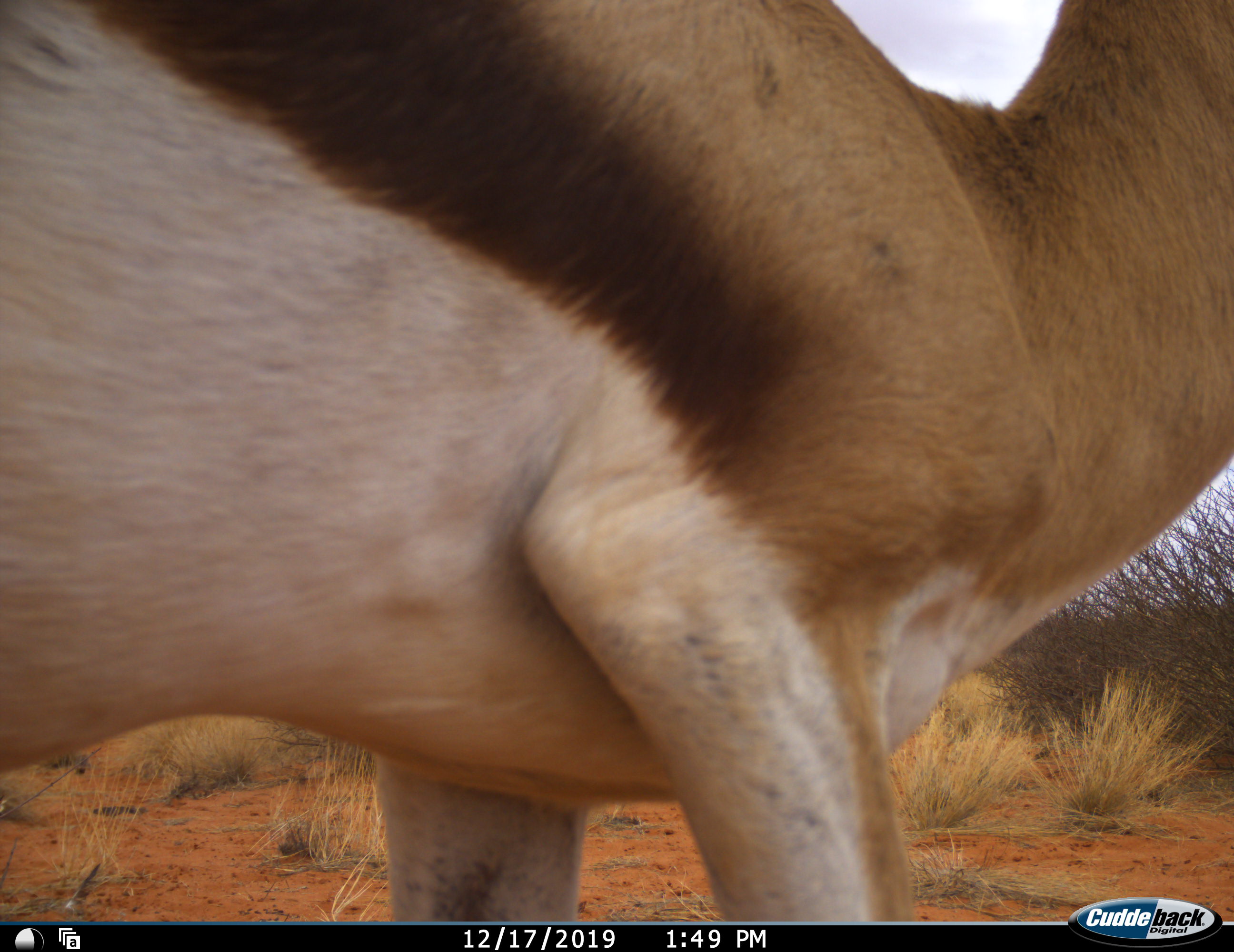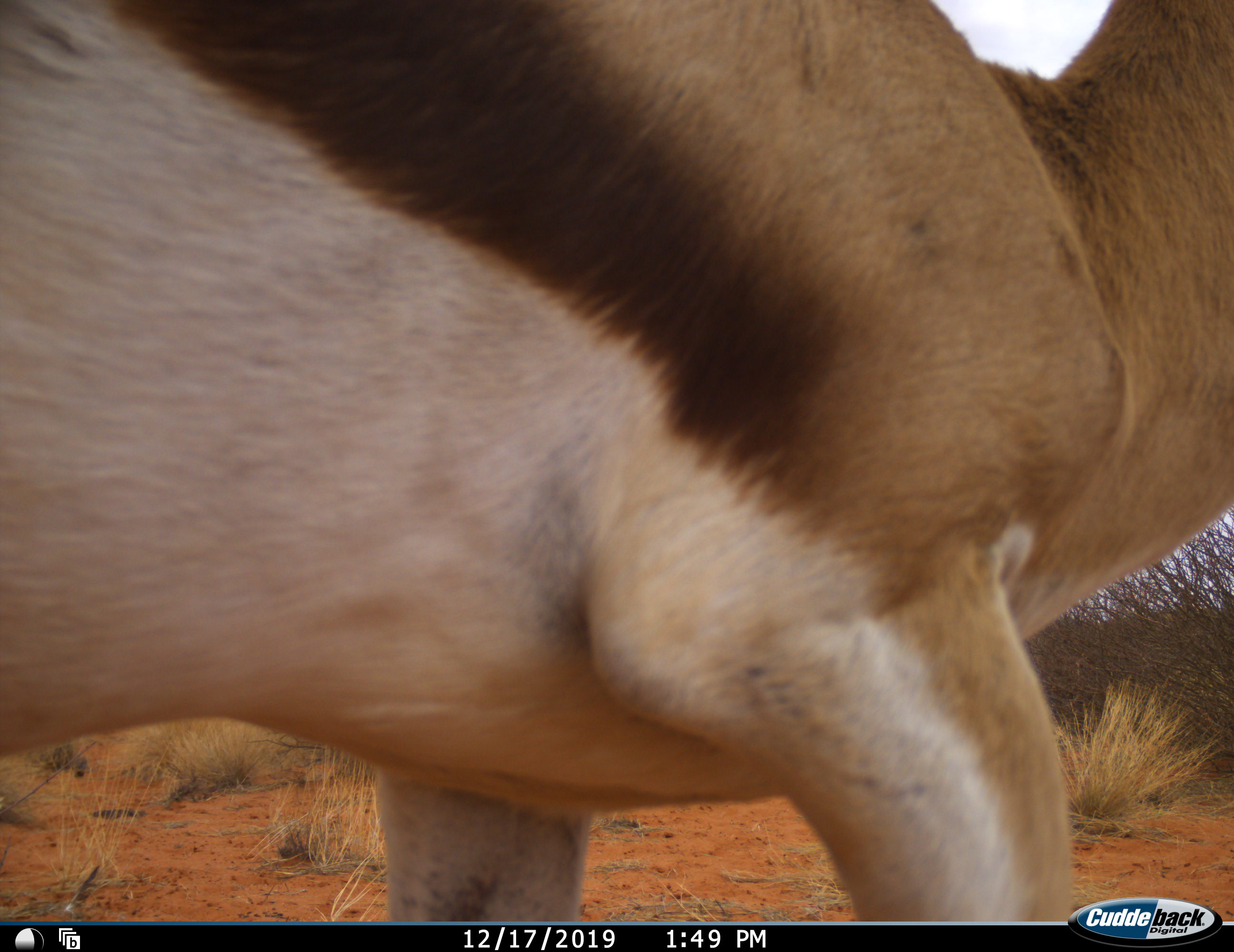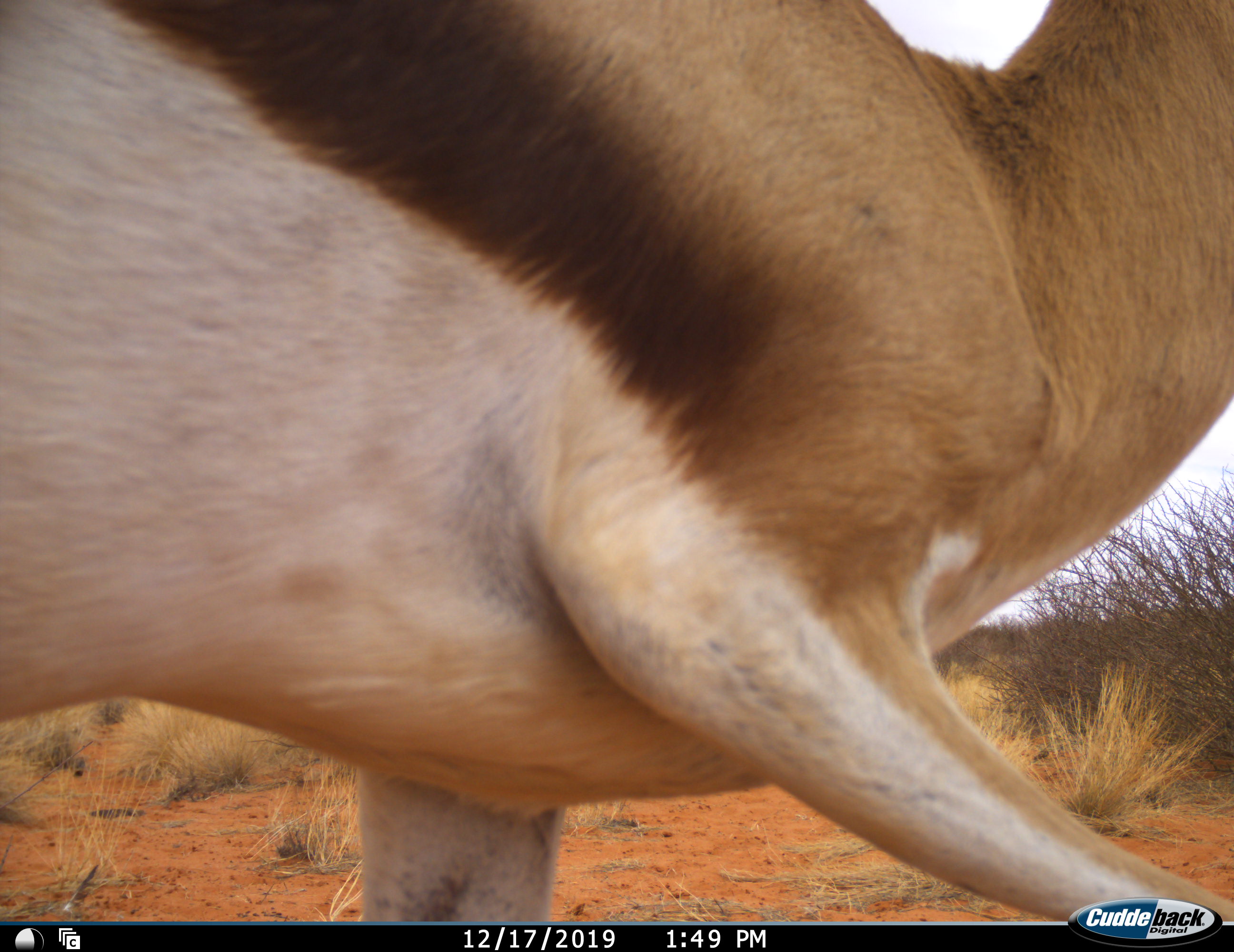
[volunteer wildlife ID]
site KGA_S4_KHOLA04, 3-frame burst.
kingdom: Animalia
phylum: Chordata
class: Mammalia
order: Artiodactyla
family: Bovidae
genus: Antidorcas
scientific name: Antidorcas marsupialis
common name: springbok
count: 1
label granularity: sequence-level